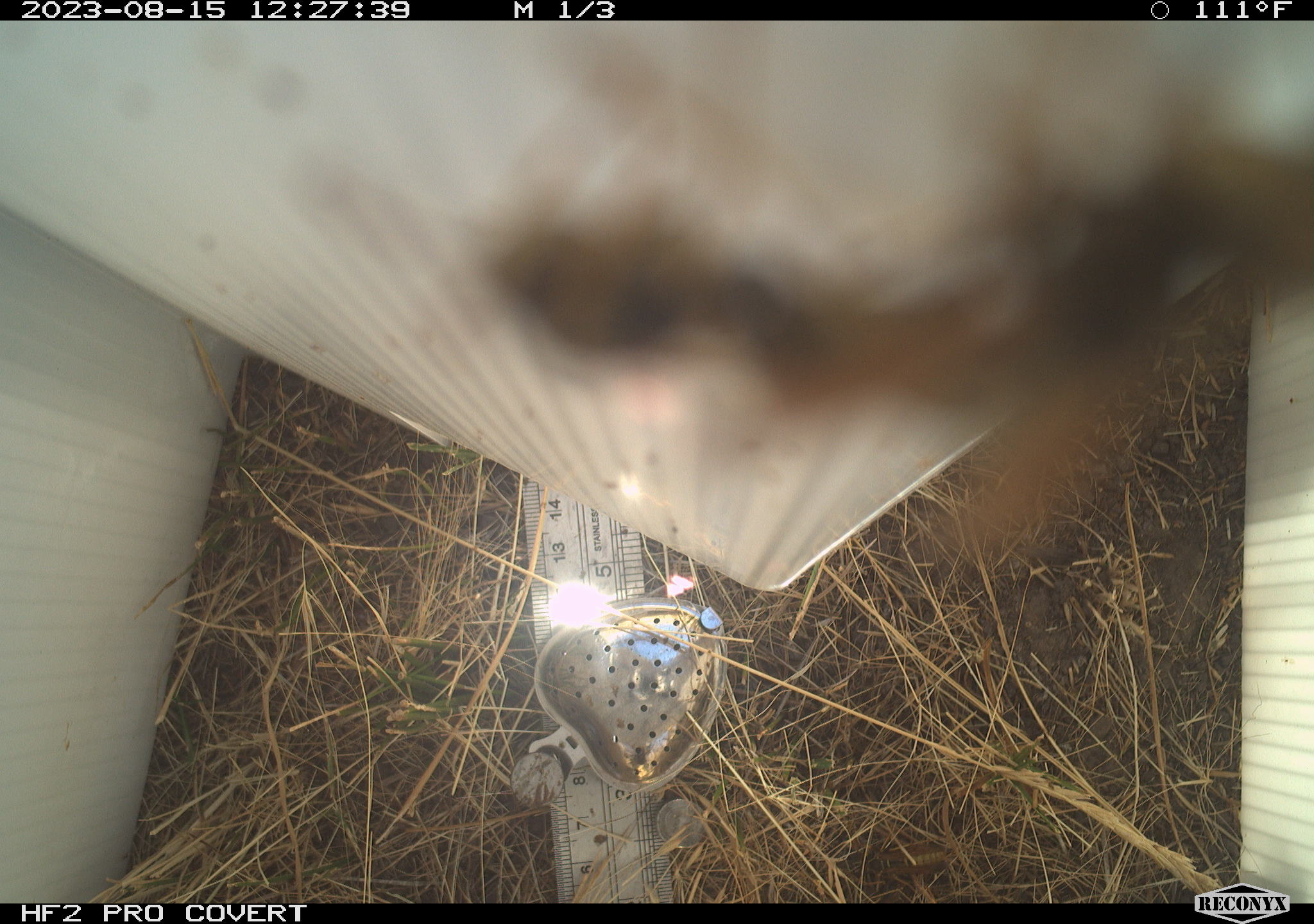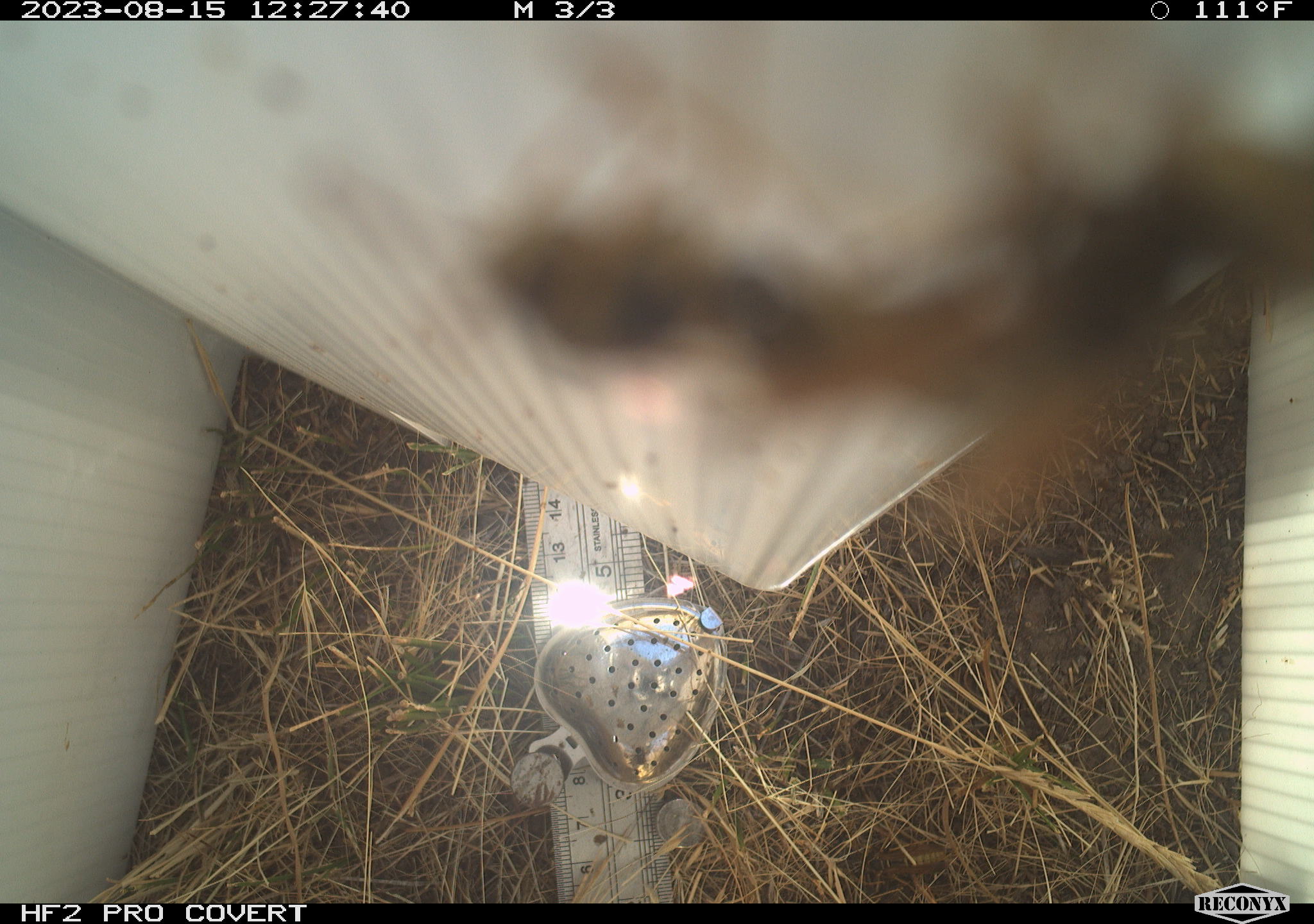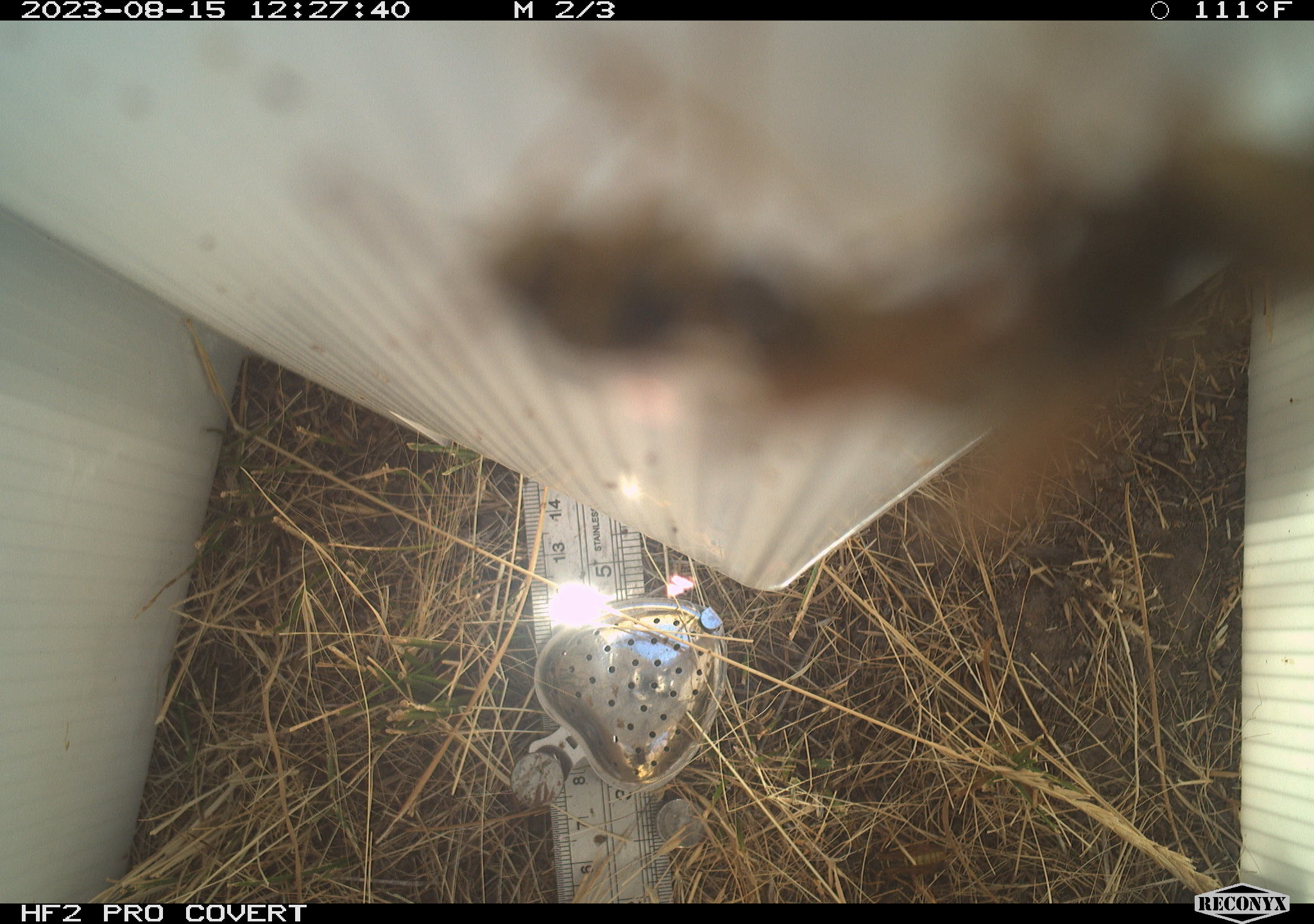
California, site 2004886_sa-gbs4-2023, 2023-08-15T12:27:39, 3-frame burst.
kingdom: Animalia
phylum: Arthropoda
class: Insecta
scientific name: Insecta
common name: insect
Insect (Insecta).